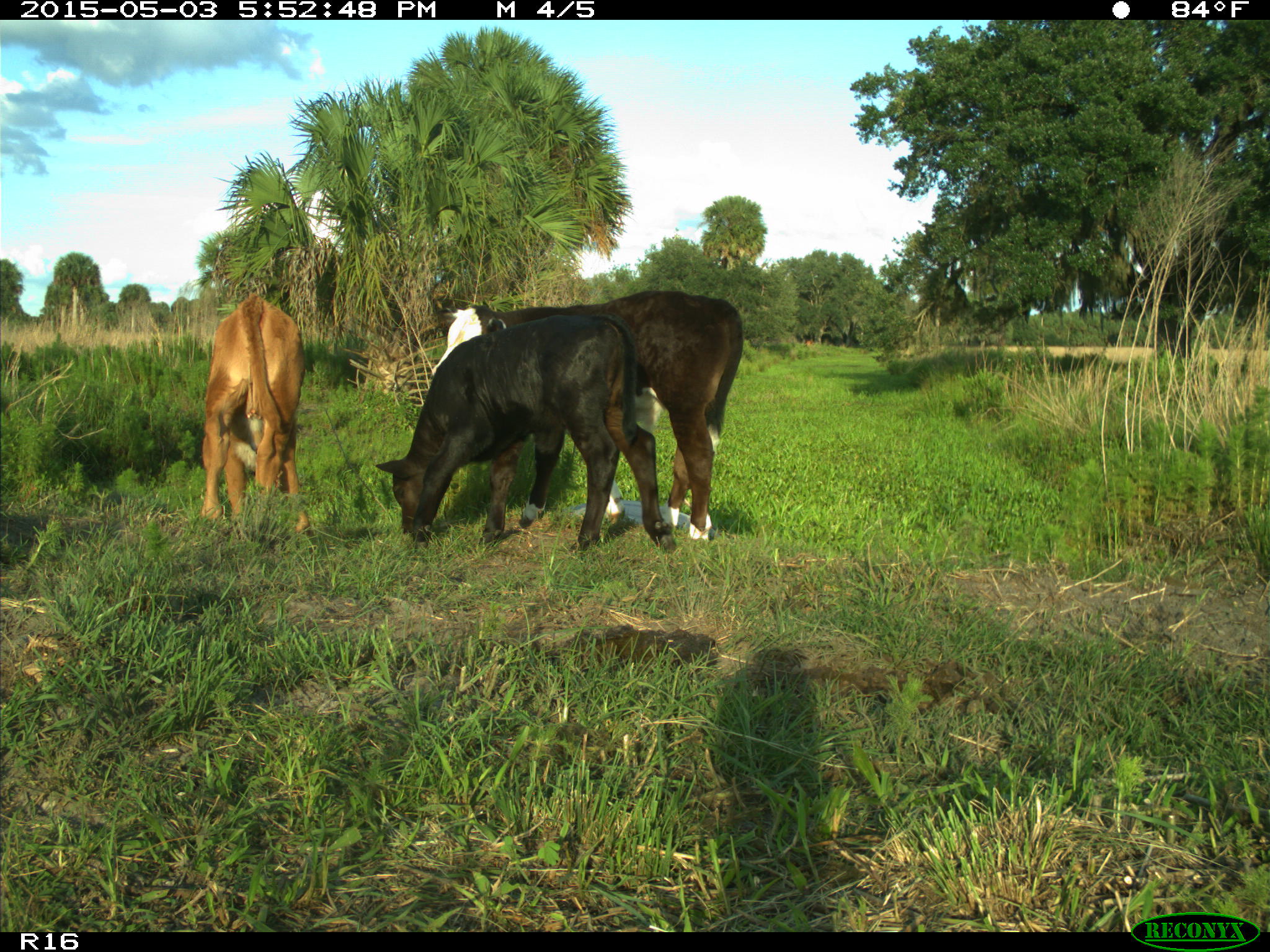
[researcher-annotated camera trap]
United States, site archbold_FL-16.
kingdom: Animalia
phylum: Chordata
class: Mammalia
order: Artiodactyla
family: Bovidae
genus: Bos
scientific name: Bos taurus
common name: domestic cow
Bos taurus (domestic cow).